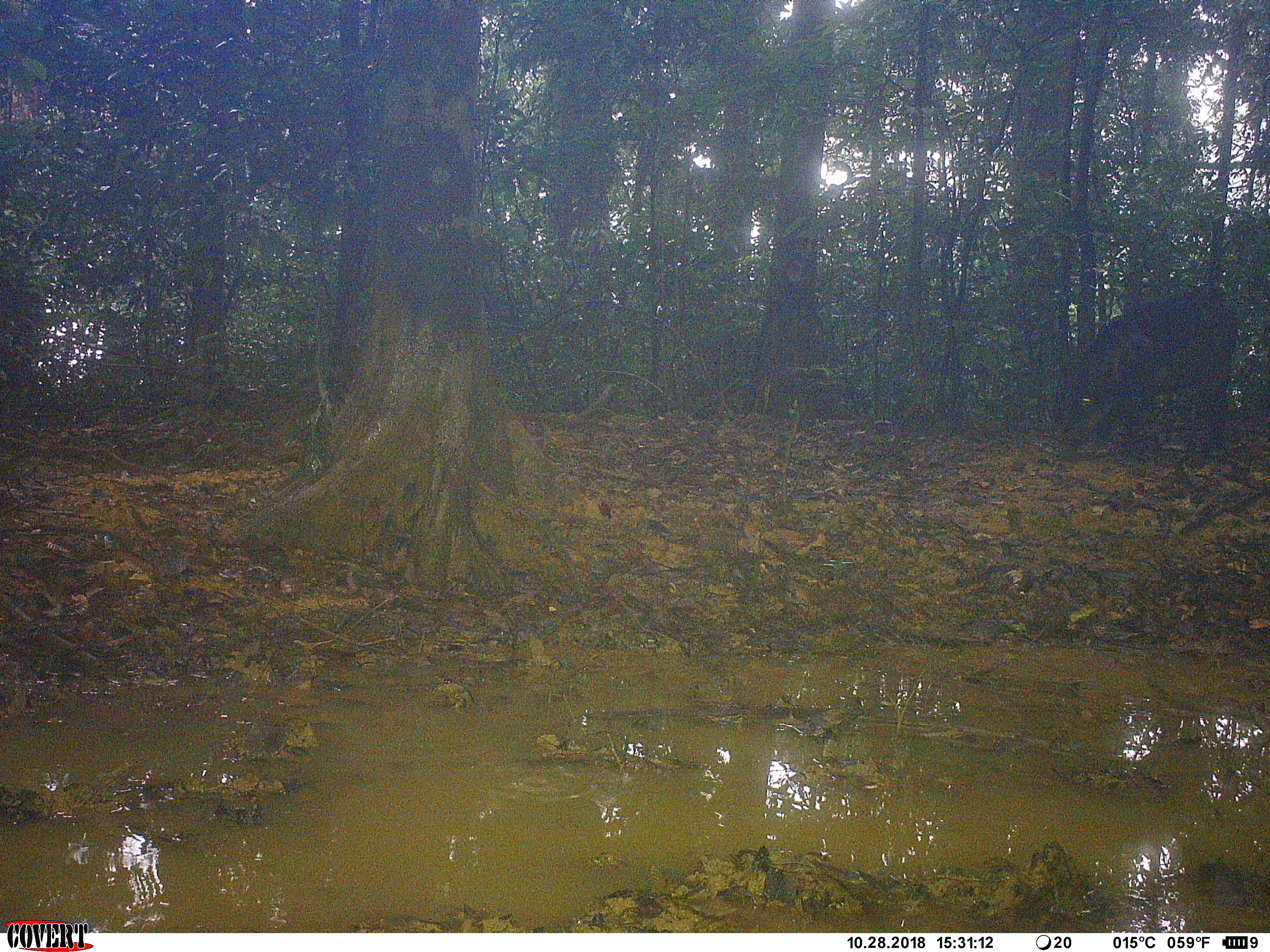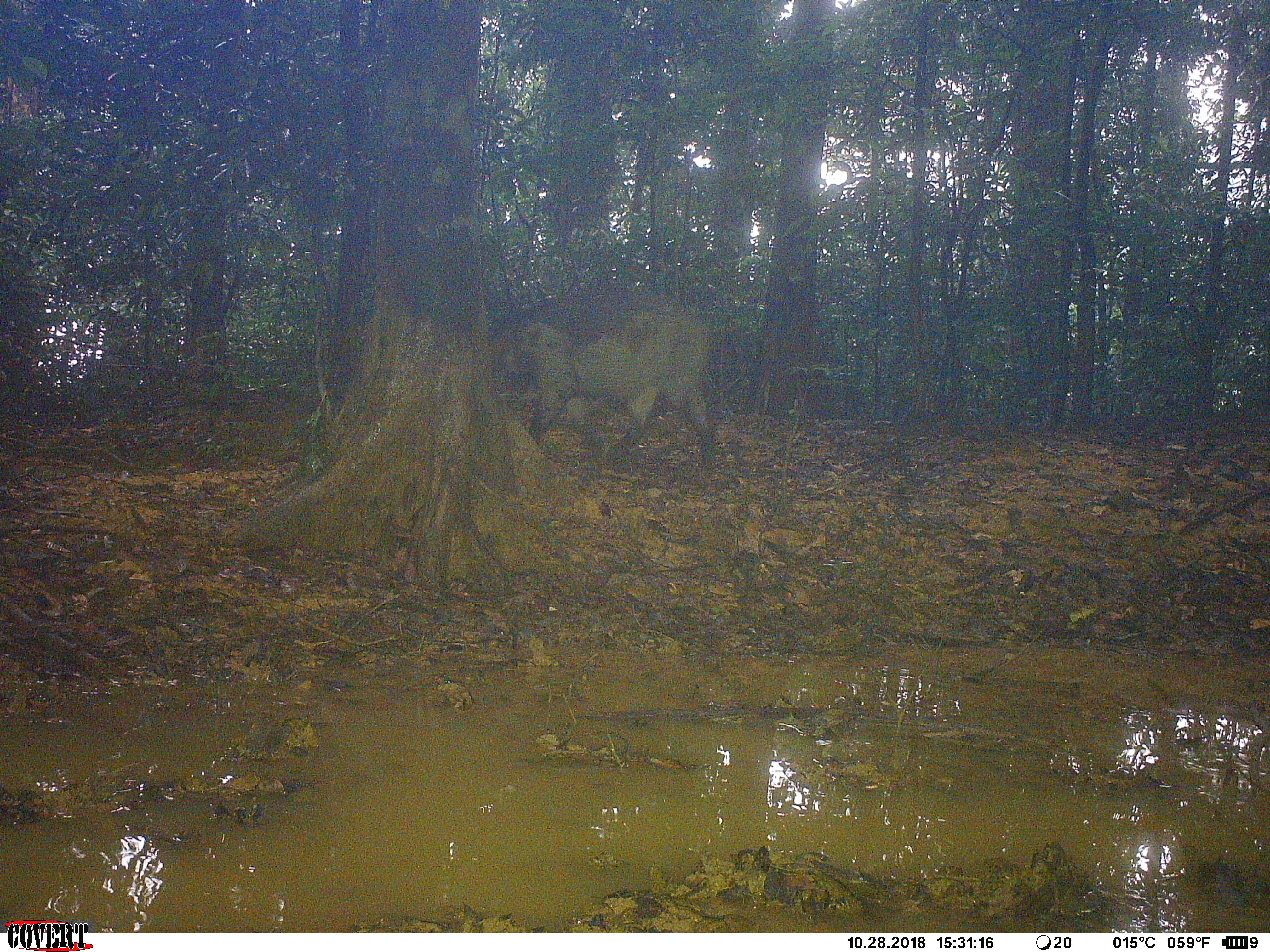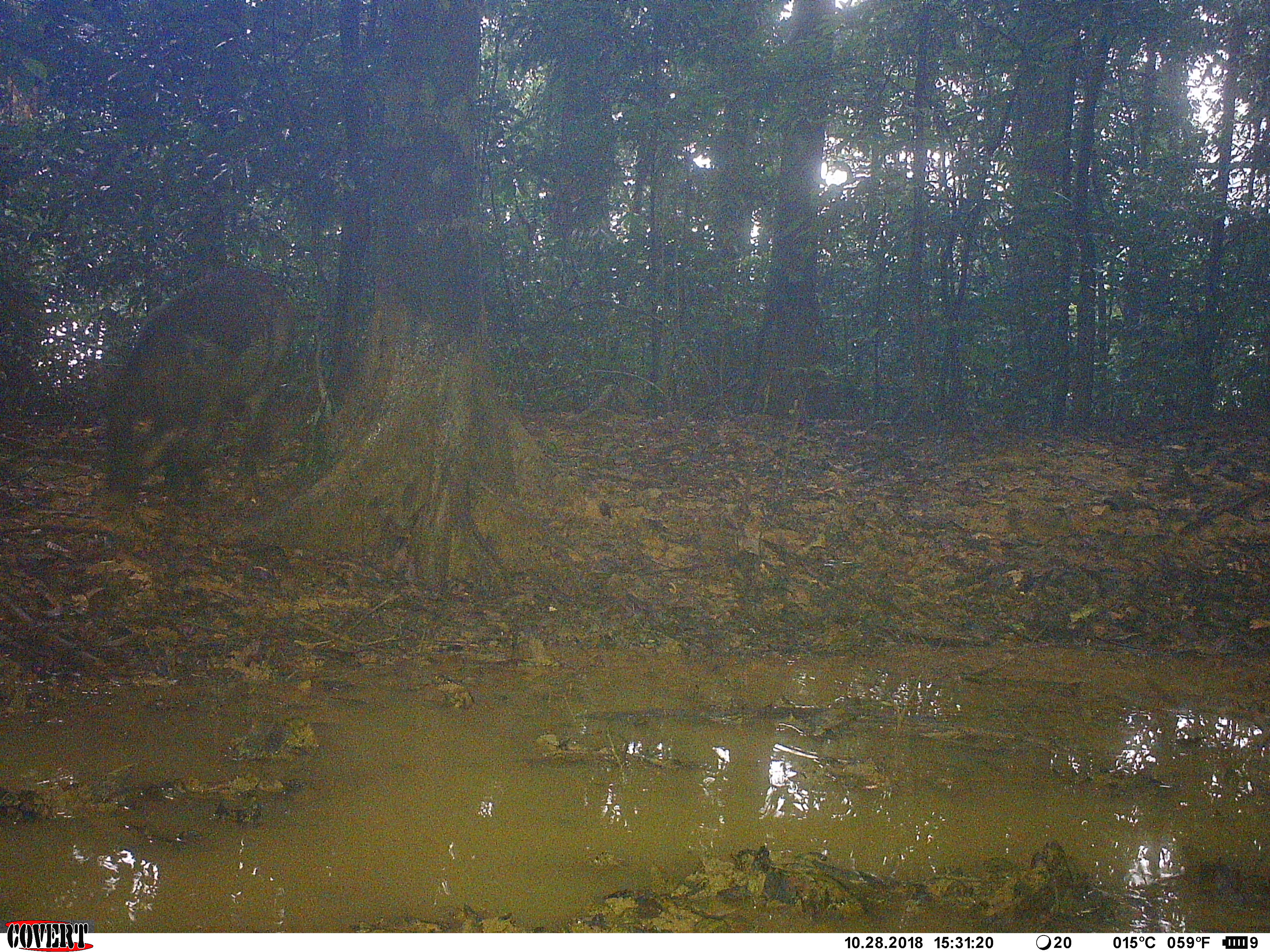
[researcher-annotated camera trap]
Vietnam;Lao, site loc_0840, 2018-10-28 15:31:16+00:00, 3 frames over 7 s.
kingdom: Animalia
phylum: Chordata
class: Mammalia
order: Artiodactyla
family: Suidae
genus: Sus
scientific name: Sus scrofa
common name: eurasian wild pig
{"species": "eurasian wild pig (Sus scrofa)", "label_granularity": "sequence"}